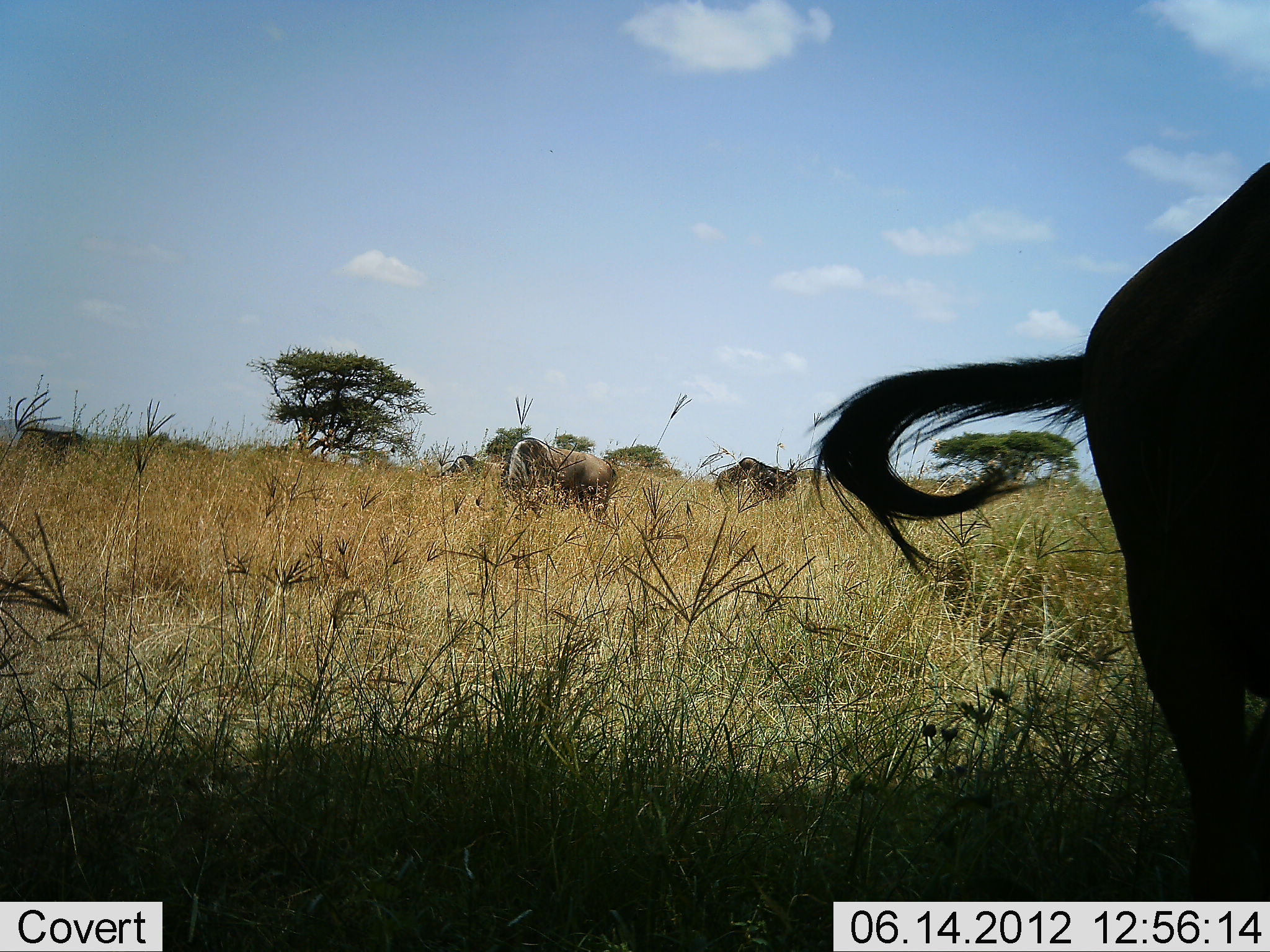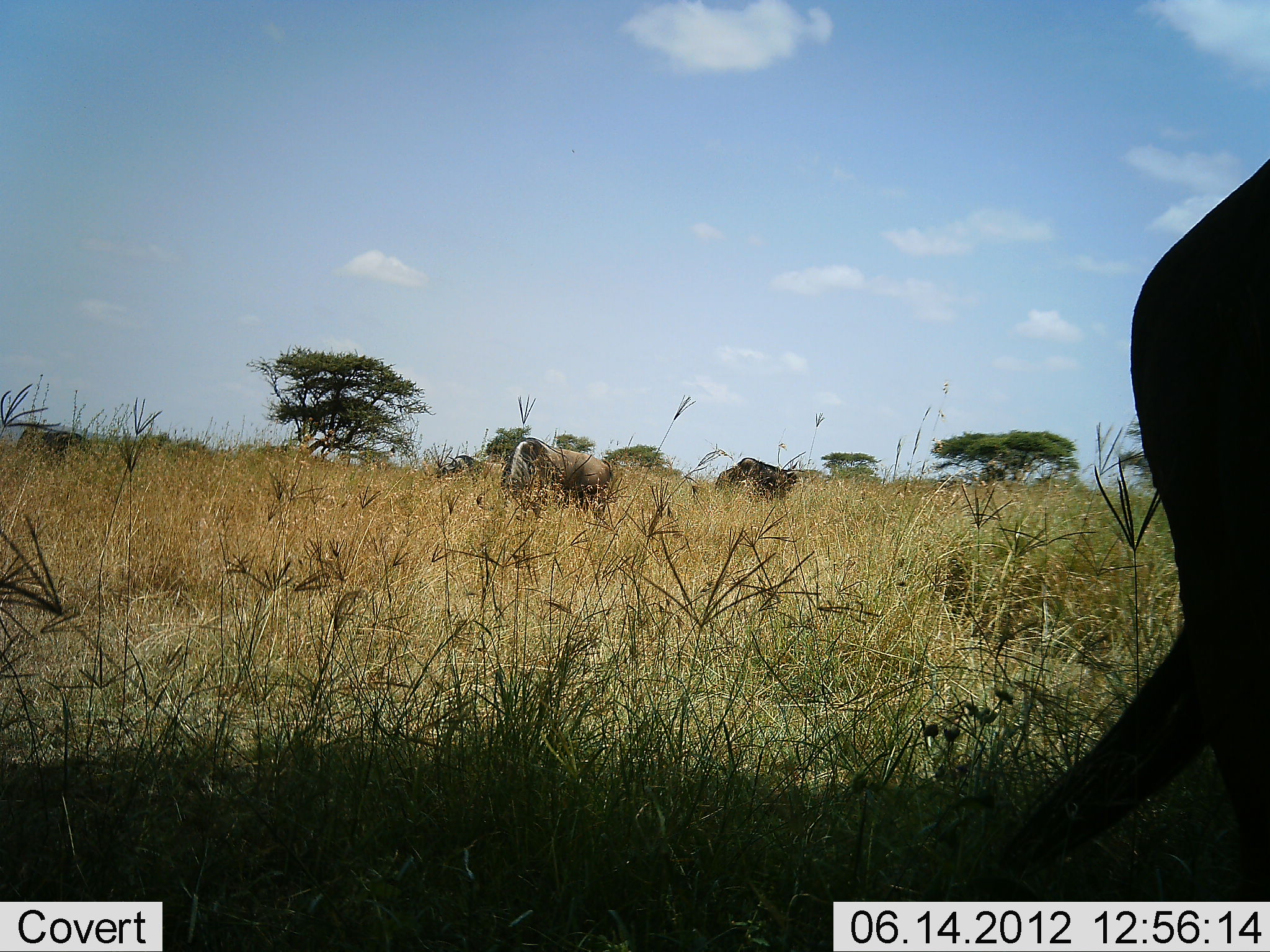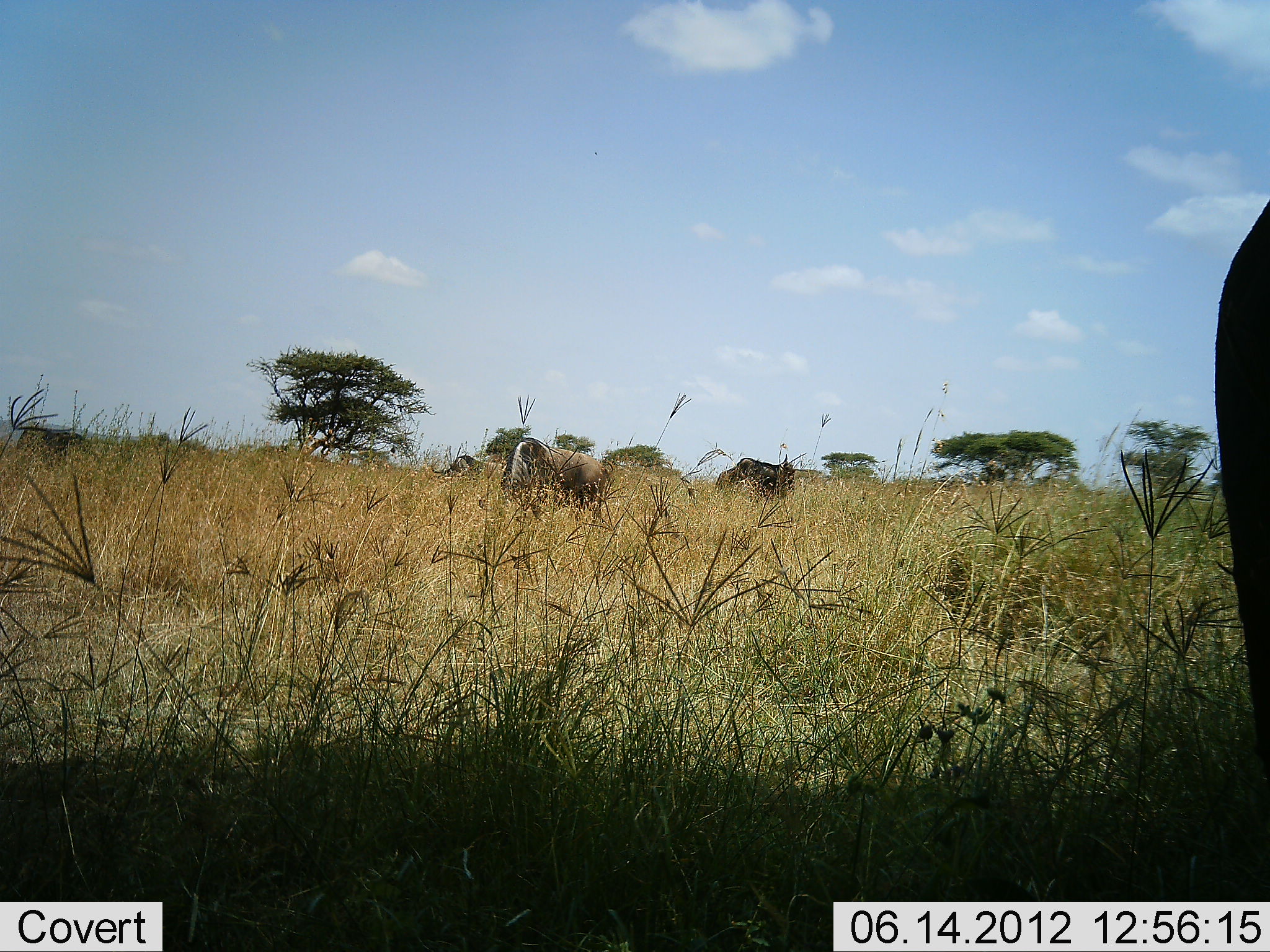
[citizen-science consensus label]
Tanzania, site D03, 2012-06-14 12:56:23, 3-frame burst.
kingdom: Animalia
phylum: Chordata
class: Mammalia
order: Artiodactyla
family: Bovidae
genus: Connochaetes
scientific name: Connochaetes taurinus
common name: blue wildebeest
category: wildebeest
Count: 4.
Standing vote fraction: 60%.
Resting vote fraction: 0%.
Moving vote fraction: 10%.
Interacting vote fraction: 0%.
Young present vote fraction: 0%.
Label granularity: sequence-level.